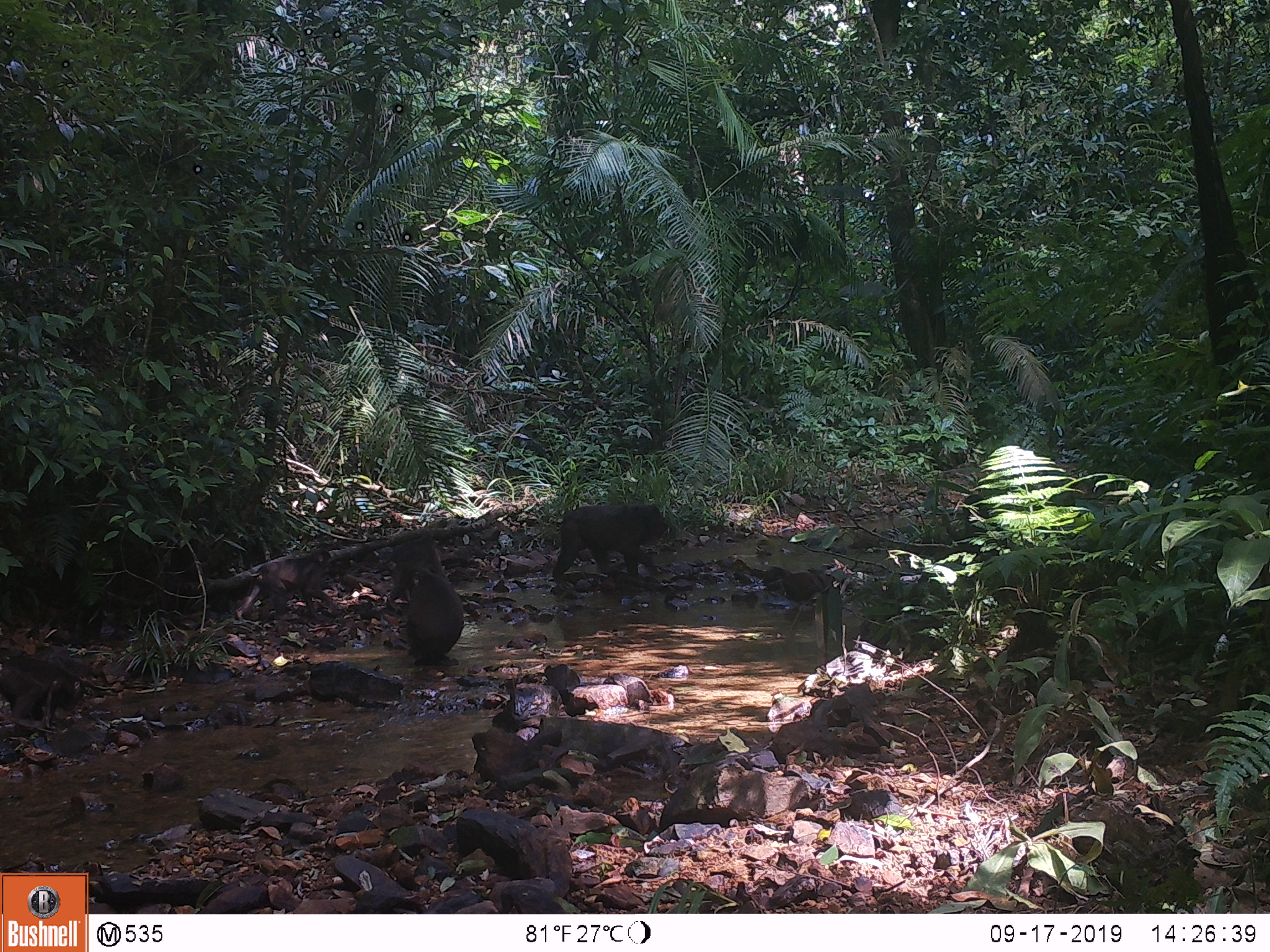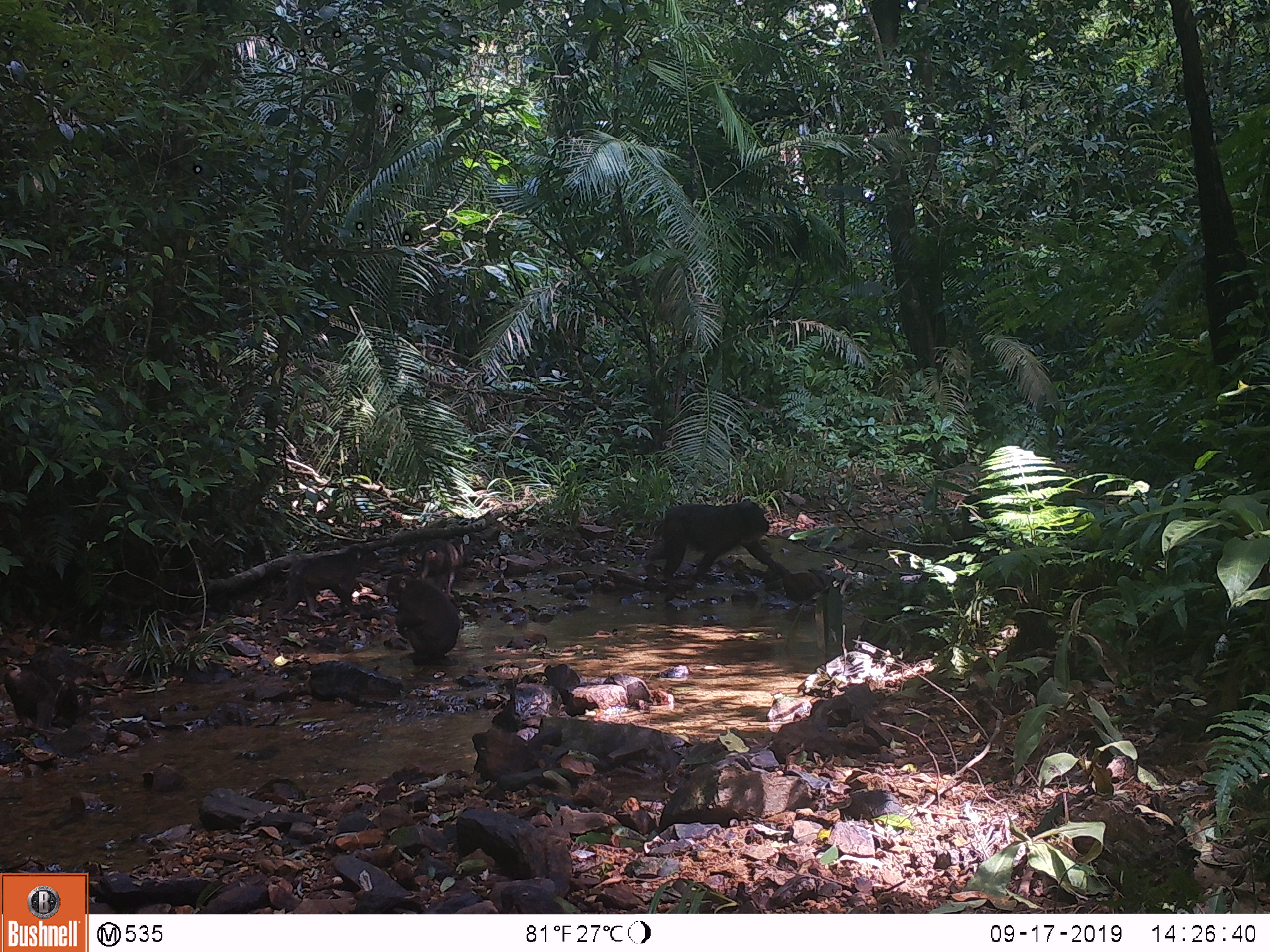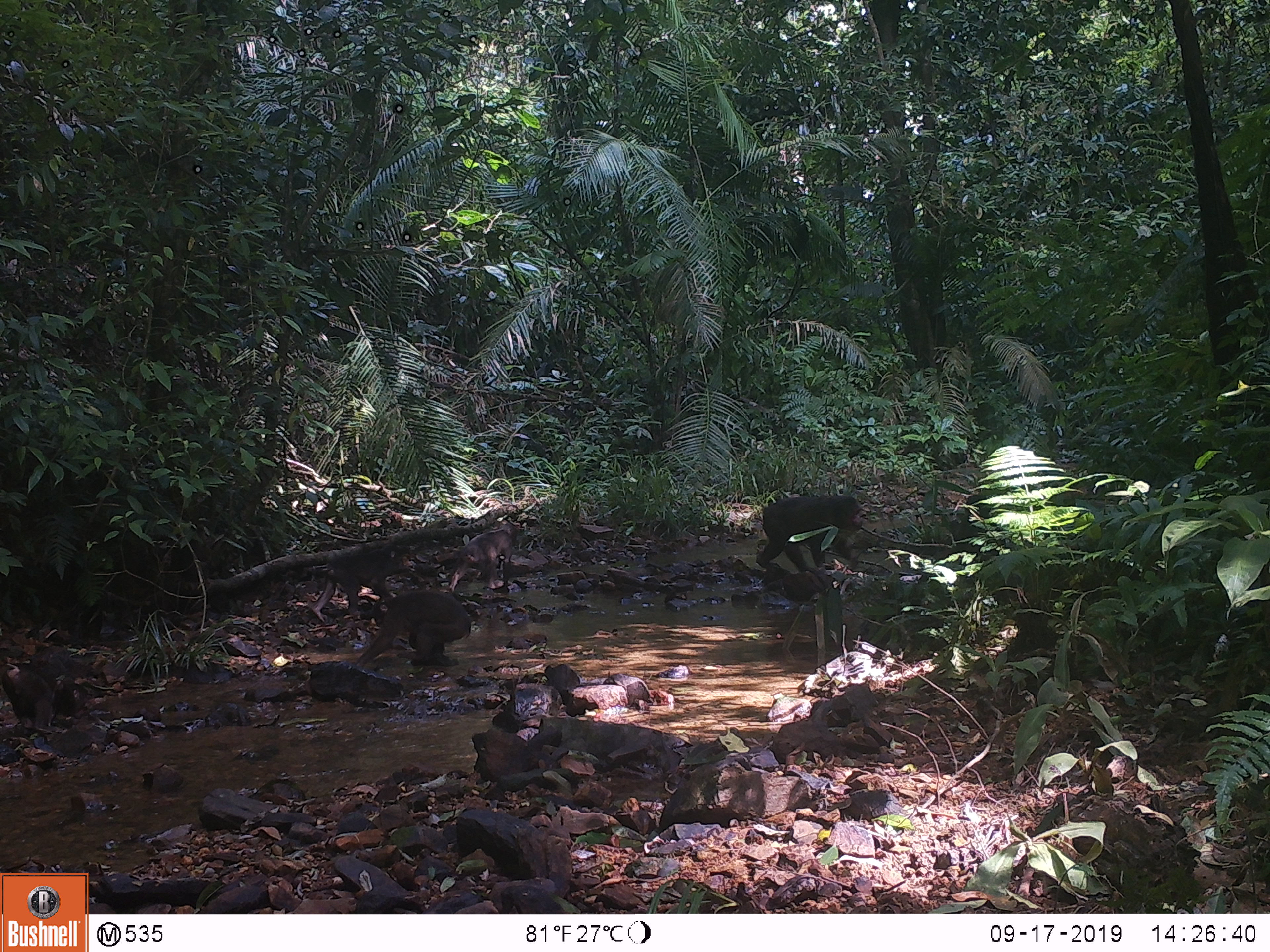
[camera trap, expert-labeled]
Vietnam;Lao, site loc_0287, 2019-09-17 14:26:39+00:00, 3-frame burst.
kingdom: Animalia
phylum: Chordata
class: Mammalia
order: Primates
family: Cercopithecidae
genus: Macaca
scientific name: Macaca arctoides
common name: stump-tailed macaque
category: stump tailed macaque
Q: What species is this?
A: Stump tailed macaque (stump-tailed macaque) (Macaca arctoides).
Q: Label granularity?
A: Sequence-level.